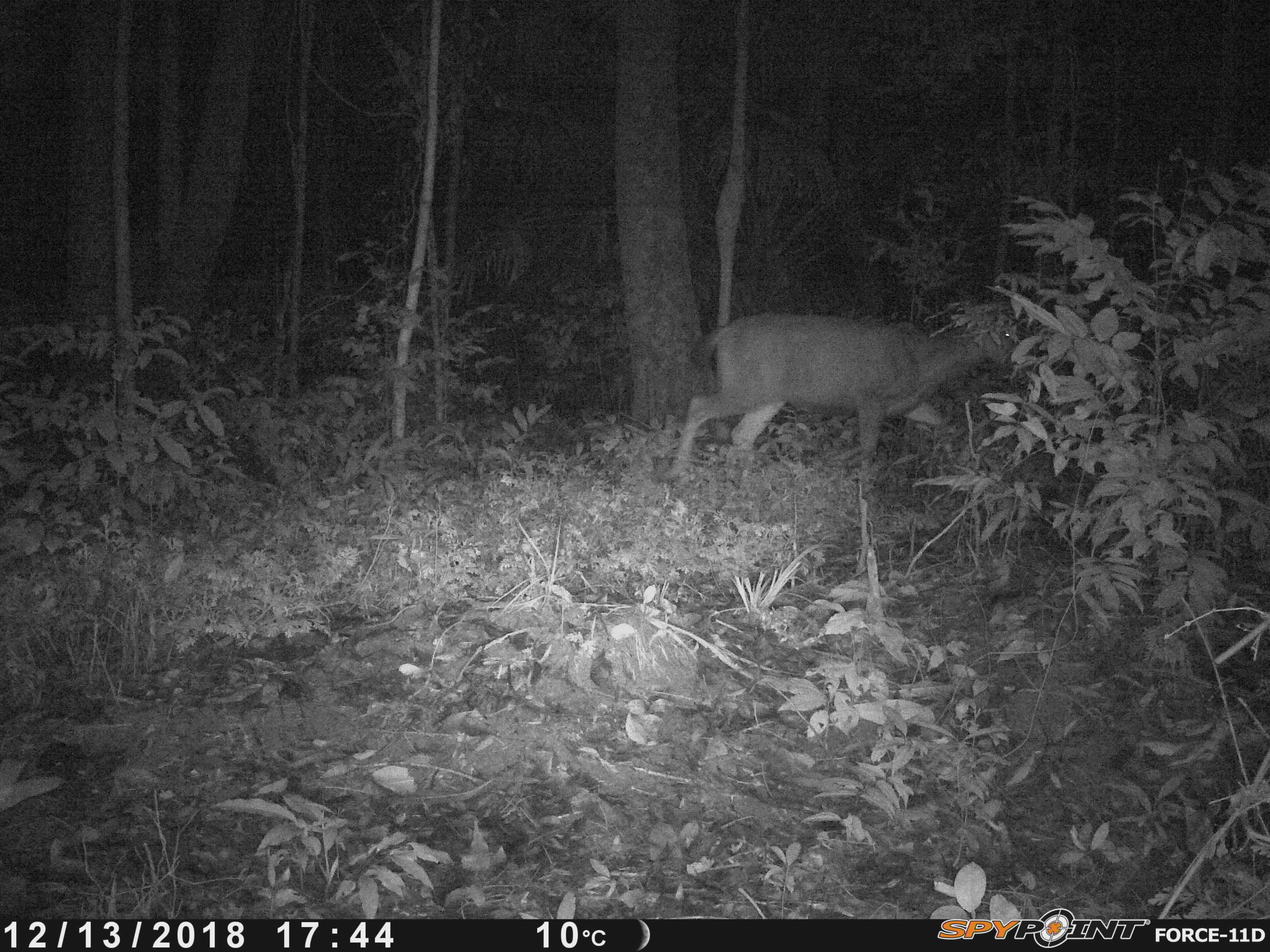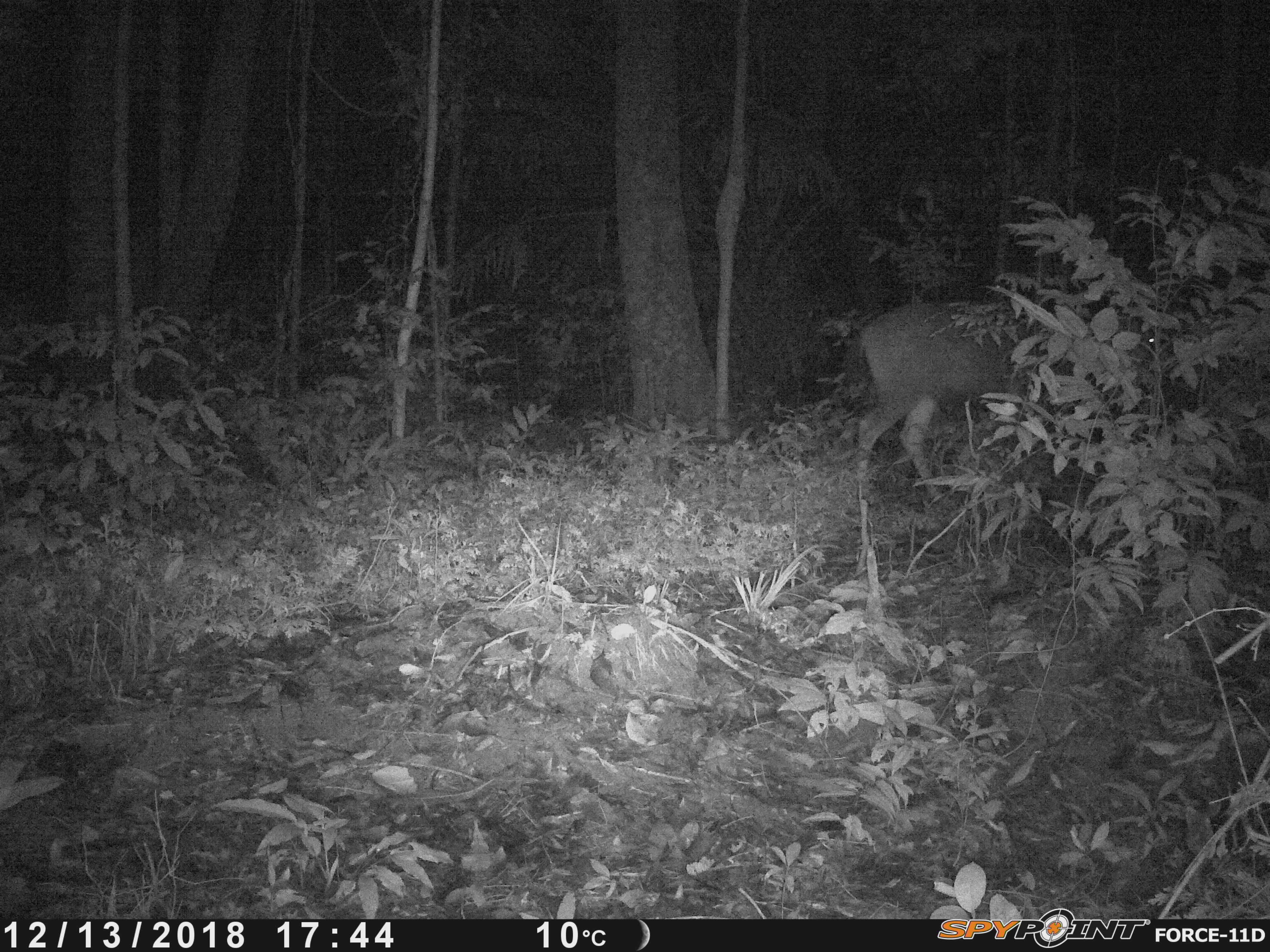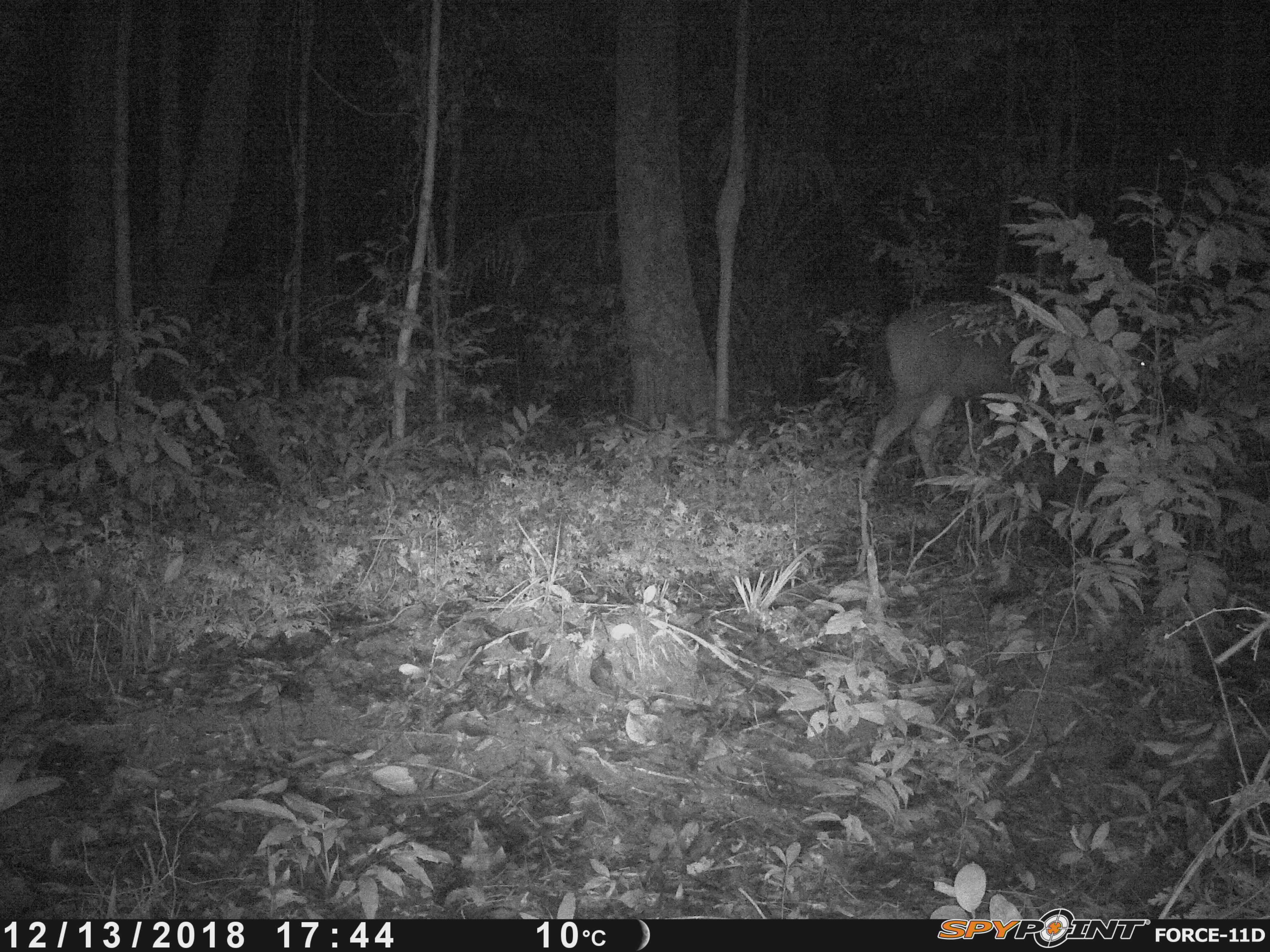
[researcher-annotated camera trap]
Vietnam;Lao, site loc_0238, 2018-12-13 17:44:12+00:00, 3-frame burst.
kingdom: Animalia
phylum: Chordata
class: Mammalia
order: Artiodactyla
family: Cervidae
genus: Rusa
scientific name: Rusa unicolor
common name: sambar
Sambar (Rusa unicolor). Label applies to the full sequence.